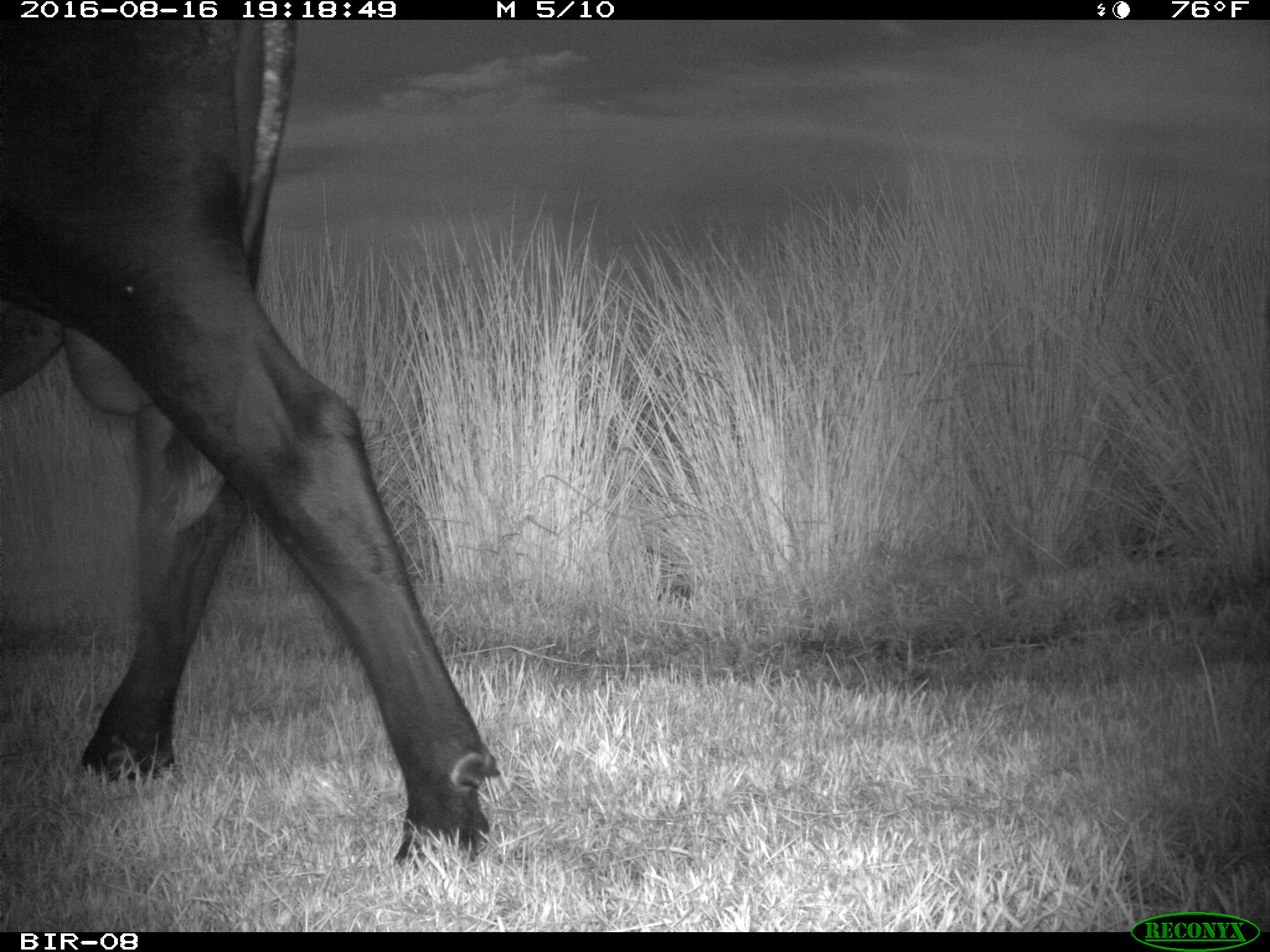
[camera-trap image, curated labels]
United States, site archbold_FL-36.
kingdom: Animalia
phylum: Chordata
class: Mammalia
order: Artiodactyla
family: Bovidae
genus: Bos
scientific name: Bos taurus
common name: domestic cow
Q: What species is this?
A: Bos taurus (domestic cow).